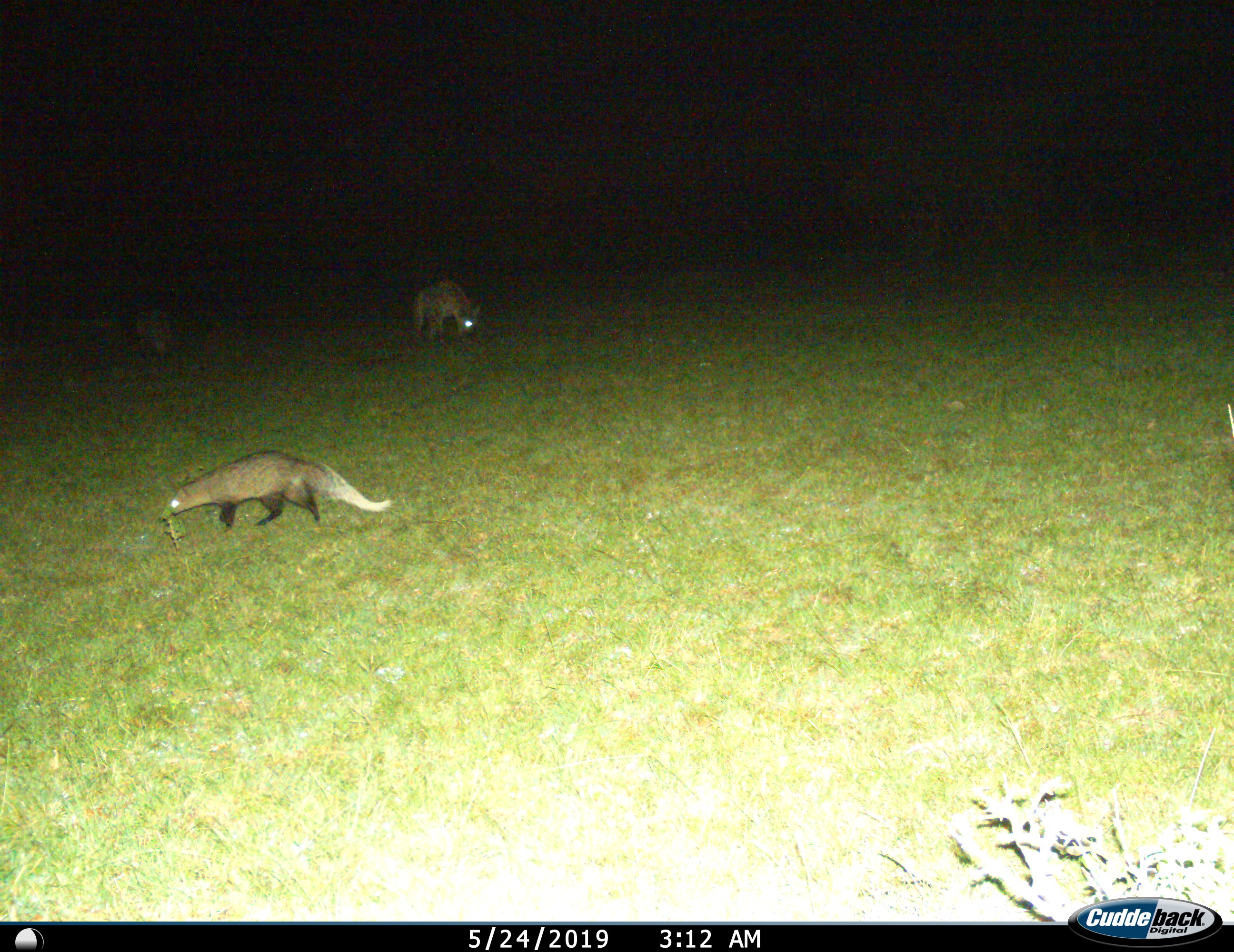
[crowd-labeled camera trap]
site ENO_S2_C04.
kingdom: Animalia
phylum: Chordata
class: Mammalia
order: Carnivora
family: Hyaenidae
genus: Crocuta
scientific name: Crocuta crocuta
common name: spotted hyena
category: hyenaspotted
Hyenaspotted (spotted hyena) (Crocuta crocuta), count 1. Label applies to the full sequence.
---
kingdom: Animalia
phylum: Chordata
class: Mammalia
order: Carnivora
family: Herpestidae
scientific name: Herpestidae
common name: mongoose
Mongoose (Herpestidae), count 1. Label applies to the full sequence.